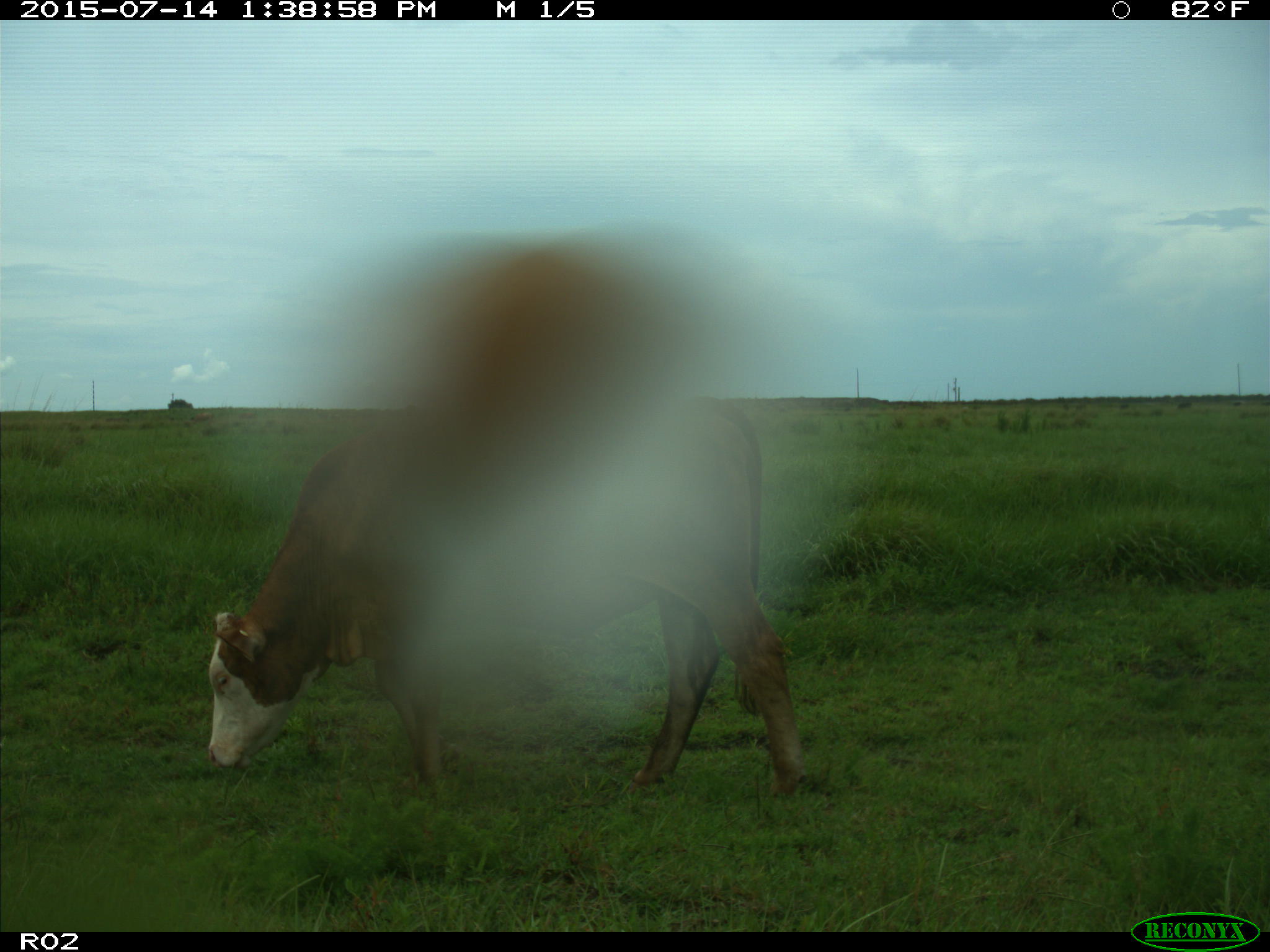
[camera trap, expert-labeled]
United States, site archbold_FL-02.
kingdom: Animalia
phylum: Chordata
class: Mammalia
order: Artiodactyla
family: Bovidae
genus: Bos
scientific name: Bos taurus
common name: domestic cow